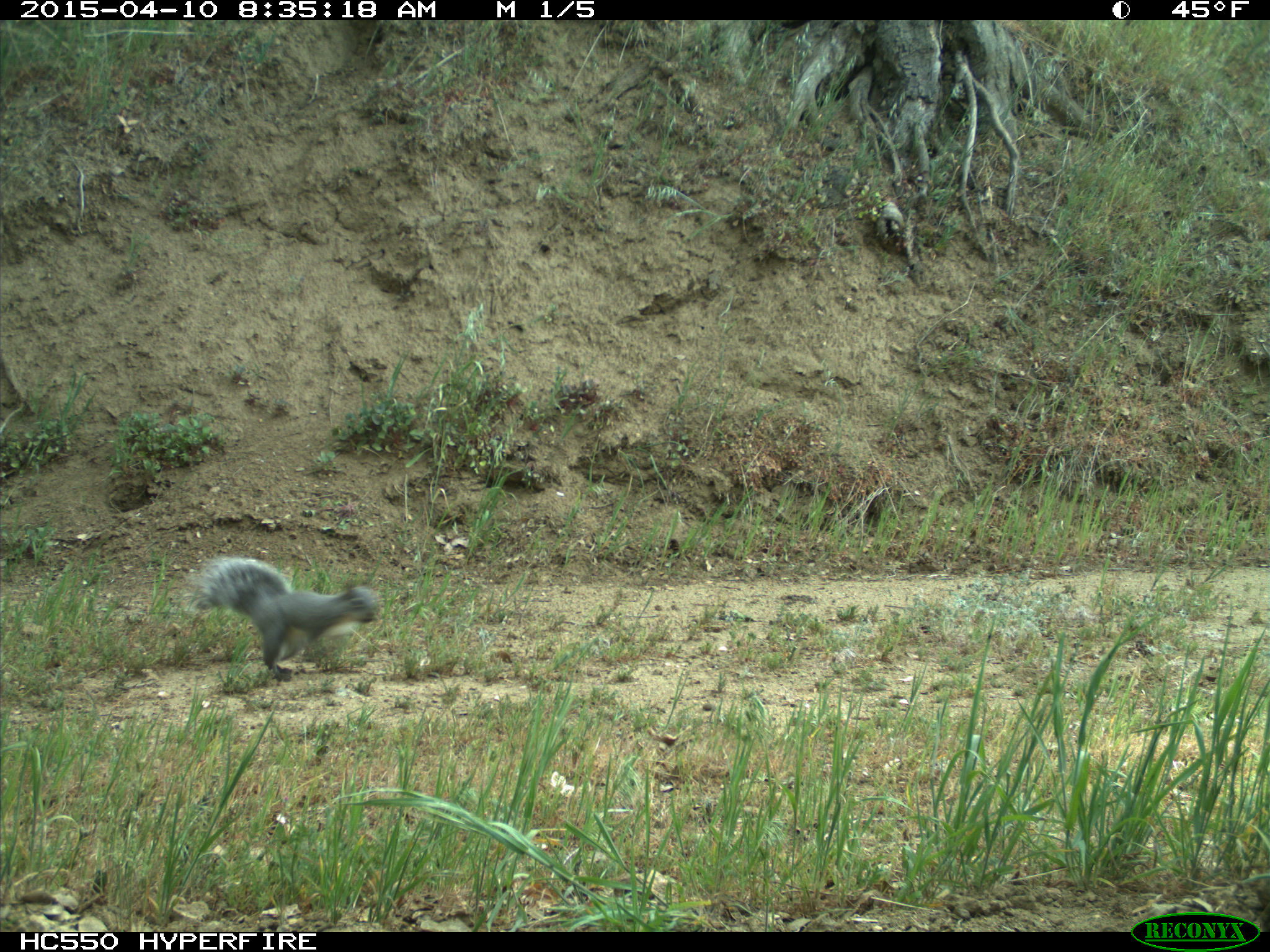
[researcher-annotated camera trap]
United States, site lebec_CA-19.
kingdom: Animalia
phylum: Chordata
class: Mammalia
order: Rodentia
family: Sciuridae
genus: Sciurus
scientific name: Sciurus carolinensis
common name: eastern gray squirrel